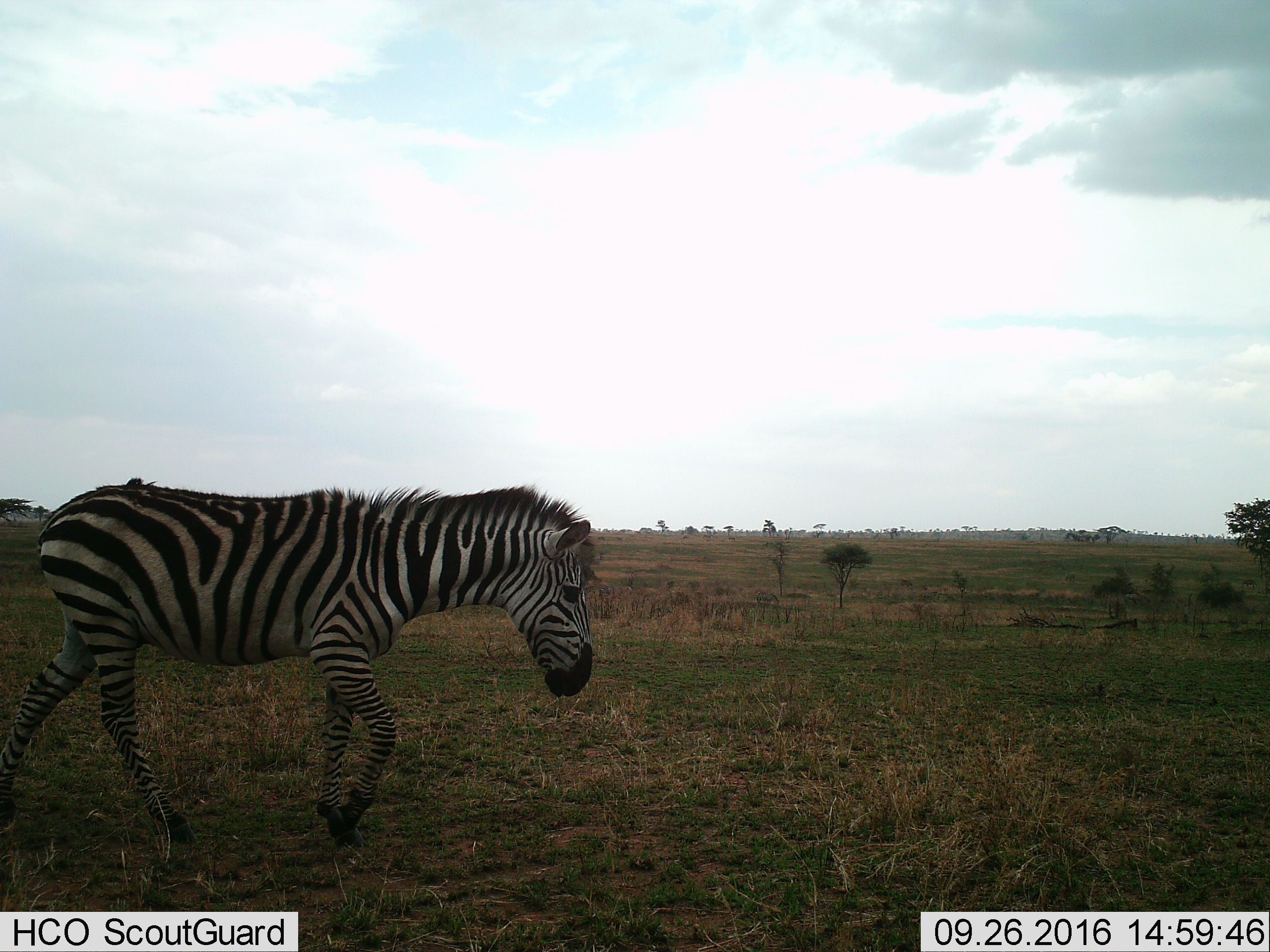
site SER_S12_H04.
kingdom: Animalia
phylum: Chordata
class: Mammalia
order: Perissodactyla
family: Equidae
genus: Equus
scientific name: Equus quagga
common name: plains zebra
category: zebraplains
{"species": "zebraplains (plains zebra) (Equus quagga)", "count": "1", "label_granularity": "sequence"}